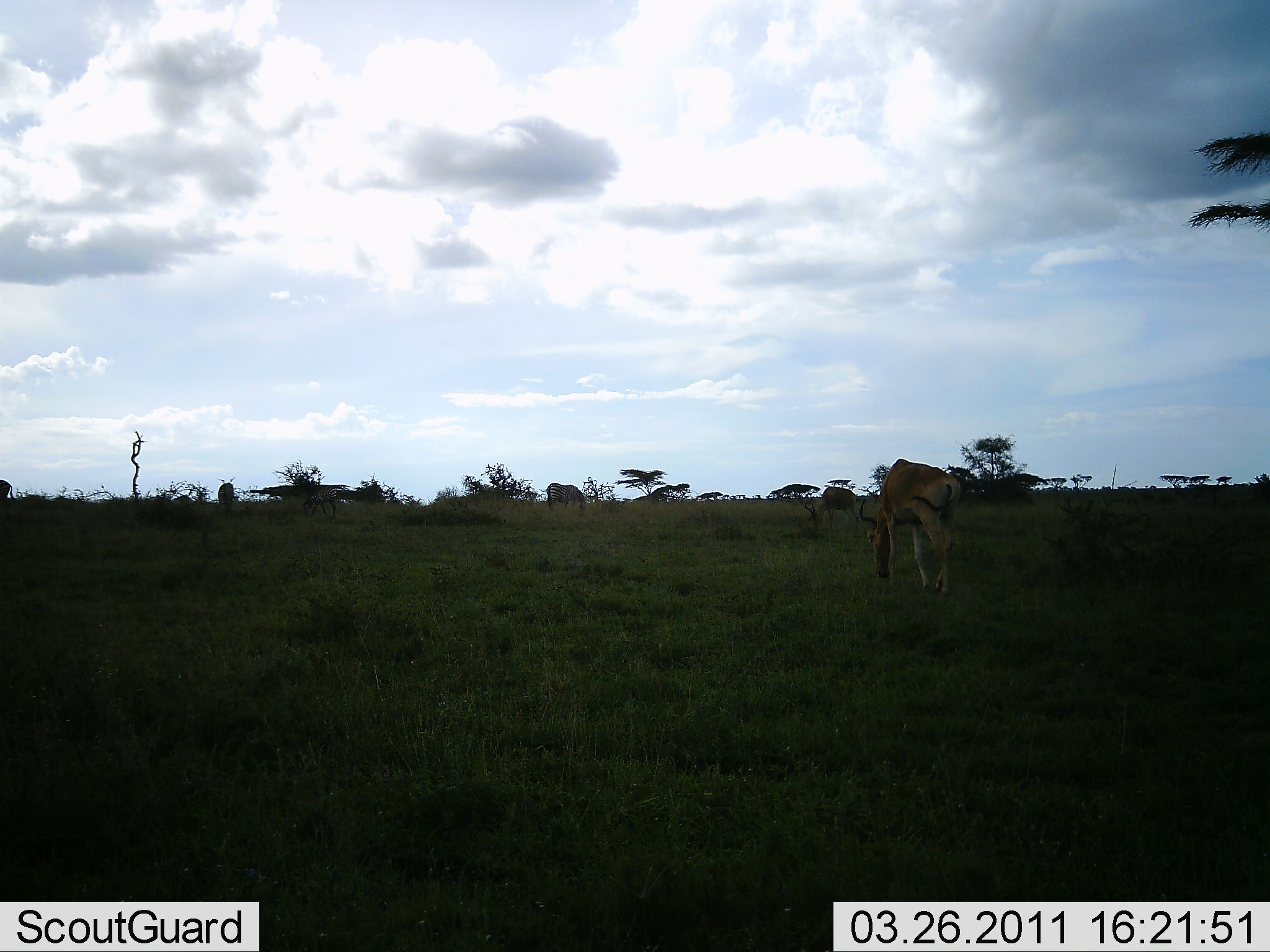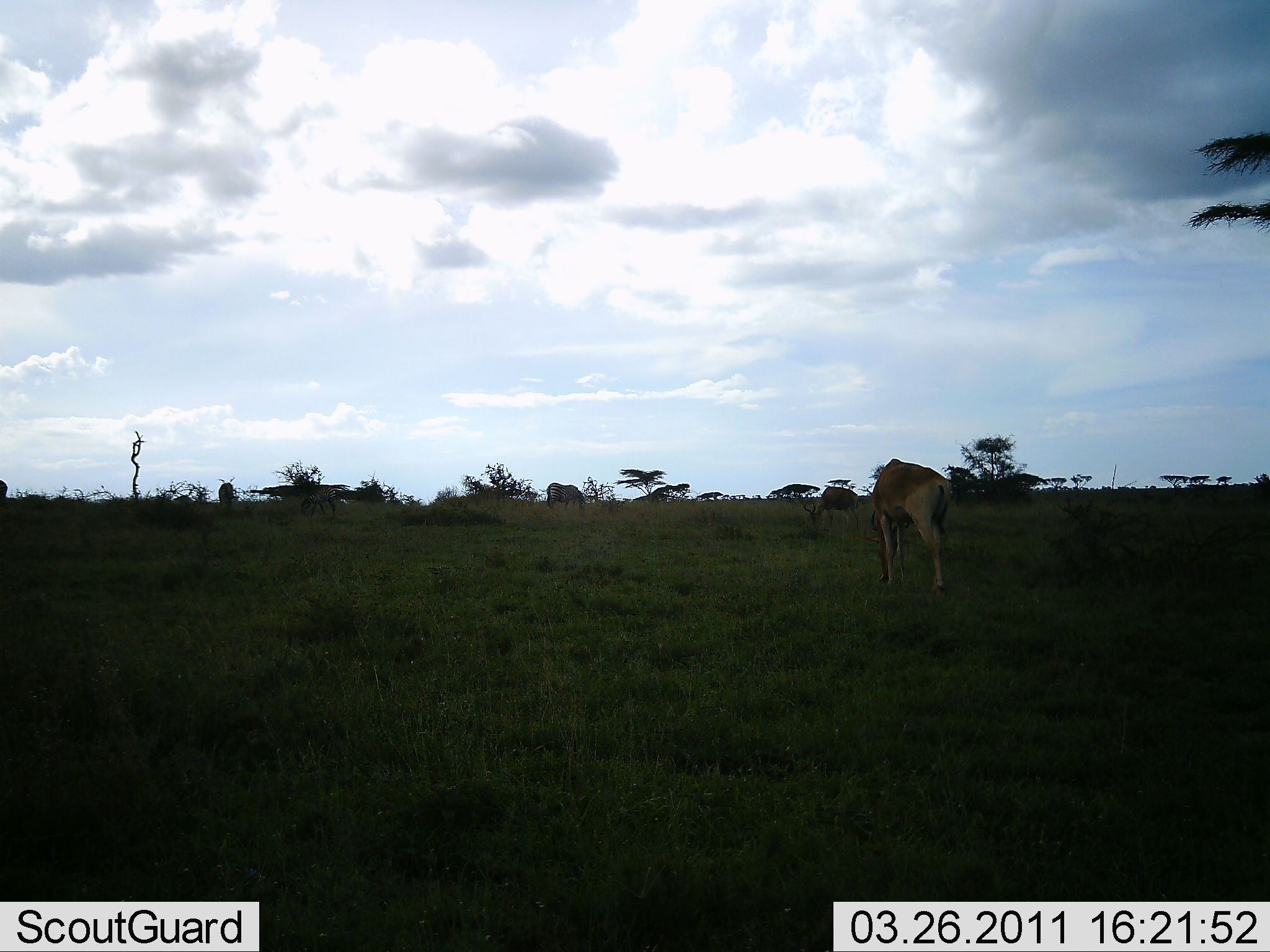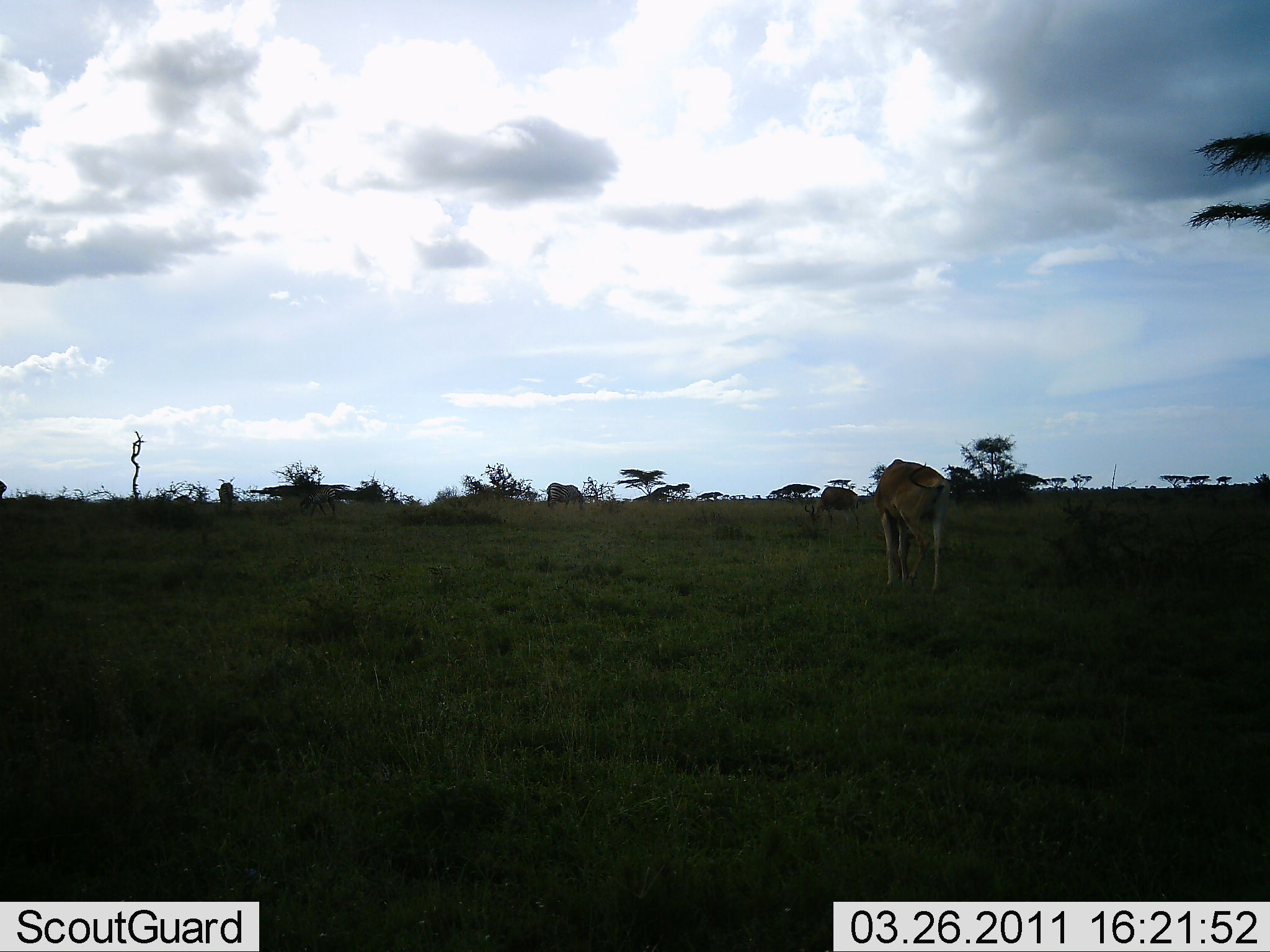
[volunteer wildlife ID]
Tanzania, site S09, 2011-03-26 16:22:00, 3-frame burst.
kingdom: Animalia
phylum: Chordata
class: Mammalia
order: Artiodactyla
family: Bovidae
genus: Alcelaphus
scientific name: Alcelaphus buselaphus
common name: hartebeest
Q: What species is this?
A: Hartebeest (Alcelaphus buselaphus).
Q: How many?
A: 3.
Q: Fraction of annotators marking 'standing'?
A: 27%.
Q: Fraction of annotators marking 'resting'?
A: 0%.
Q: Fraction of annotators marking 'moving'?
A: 0%.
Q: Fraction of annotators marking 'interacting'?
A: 0%.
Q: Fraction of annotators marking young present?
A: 0%.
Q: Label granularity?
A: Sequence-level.